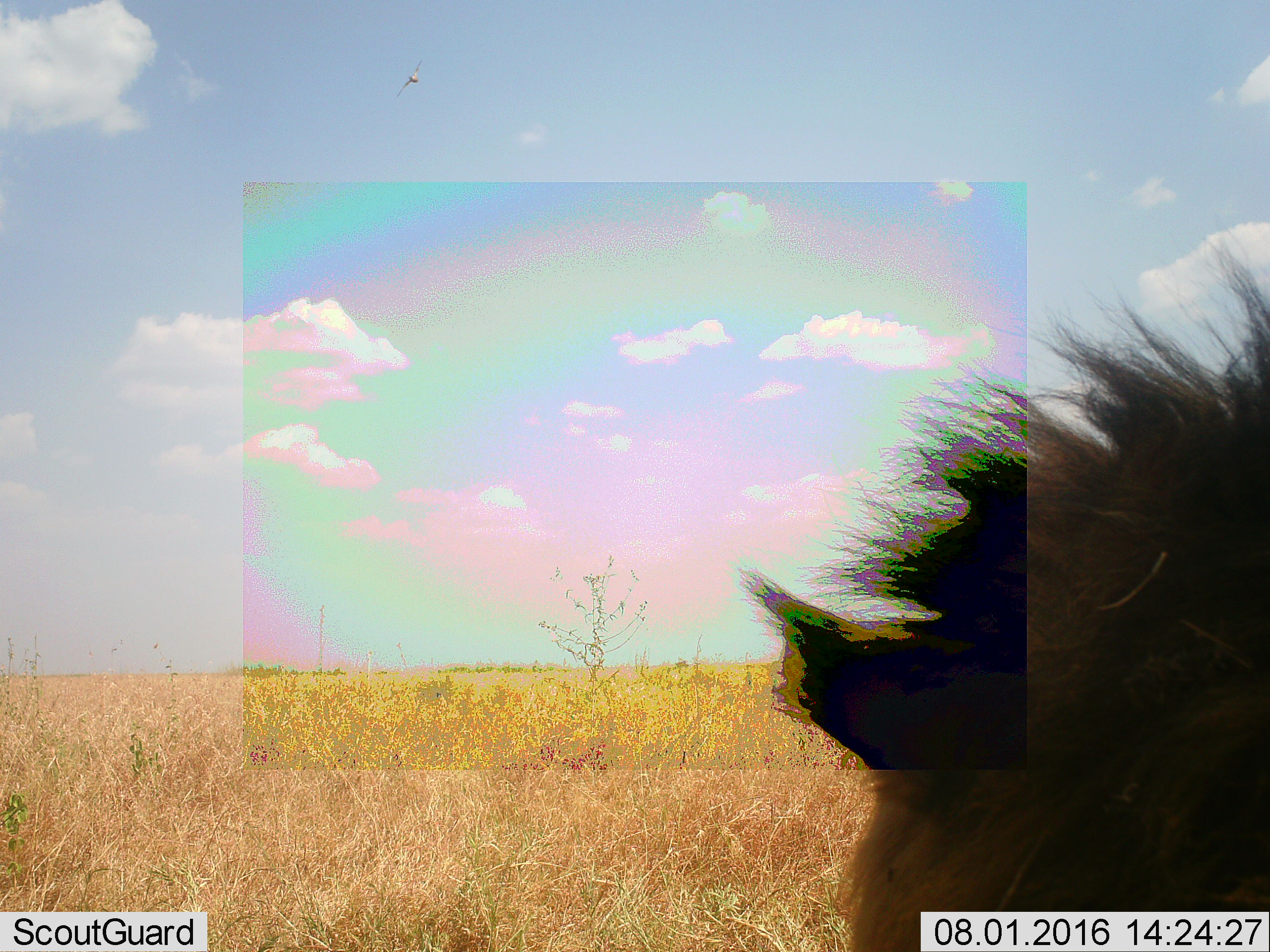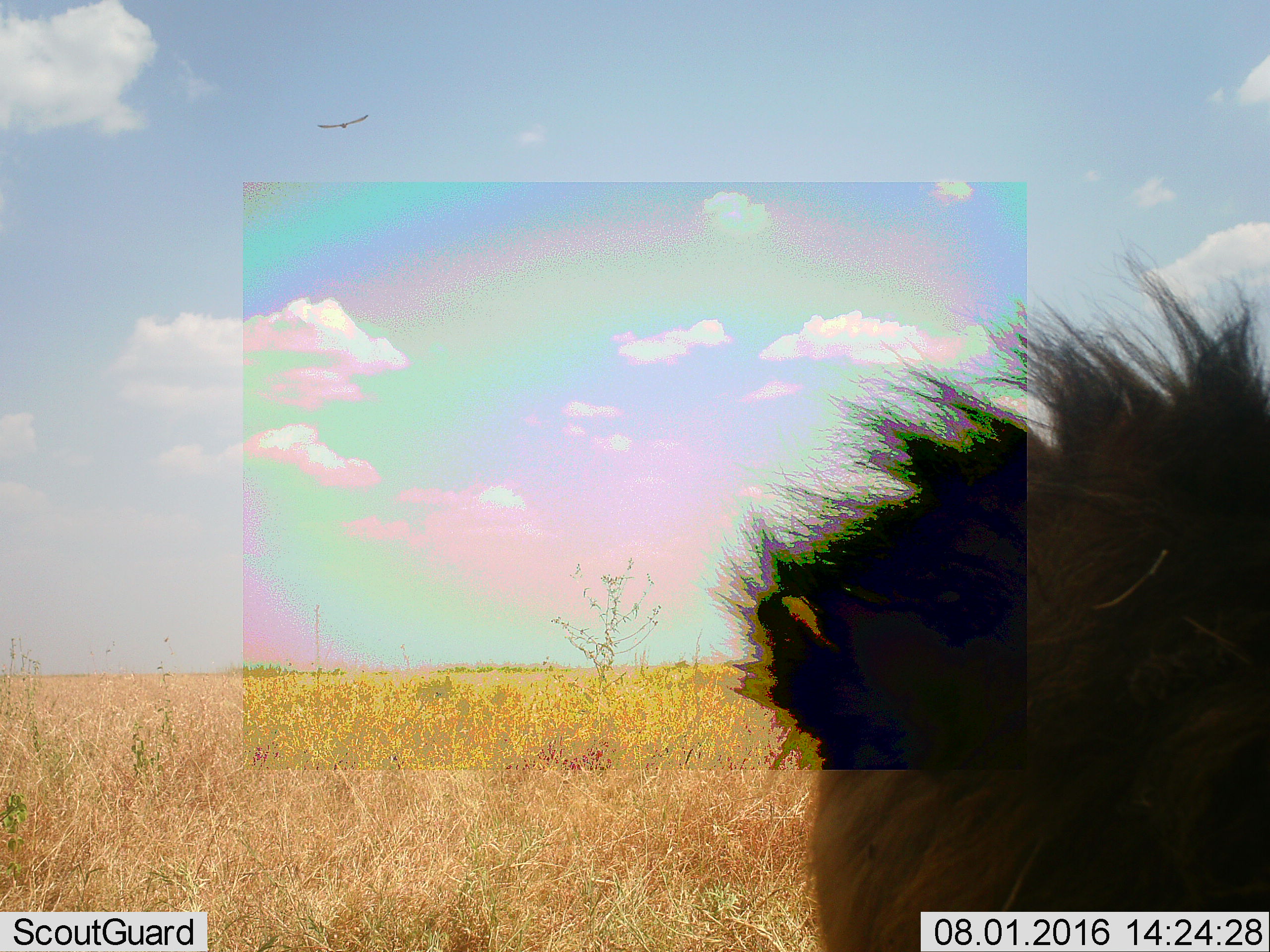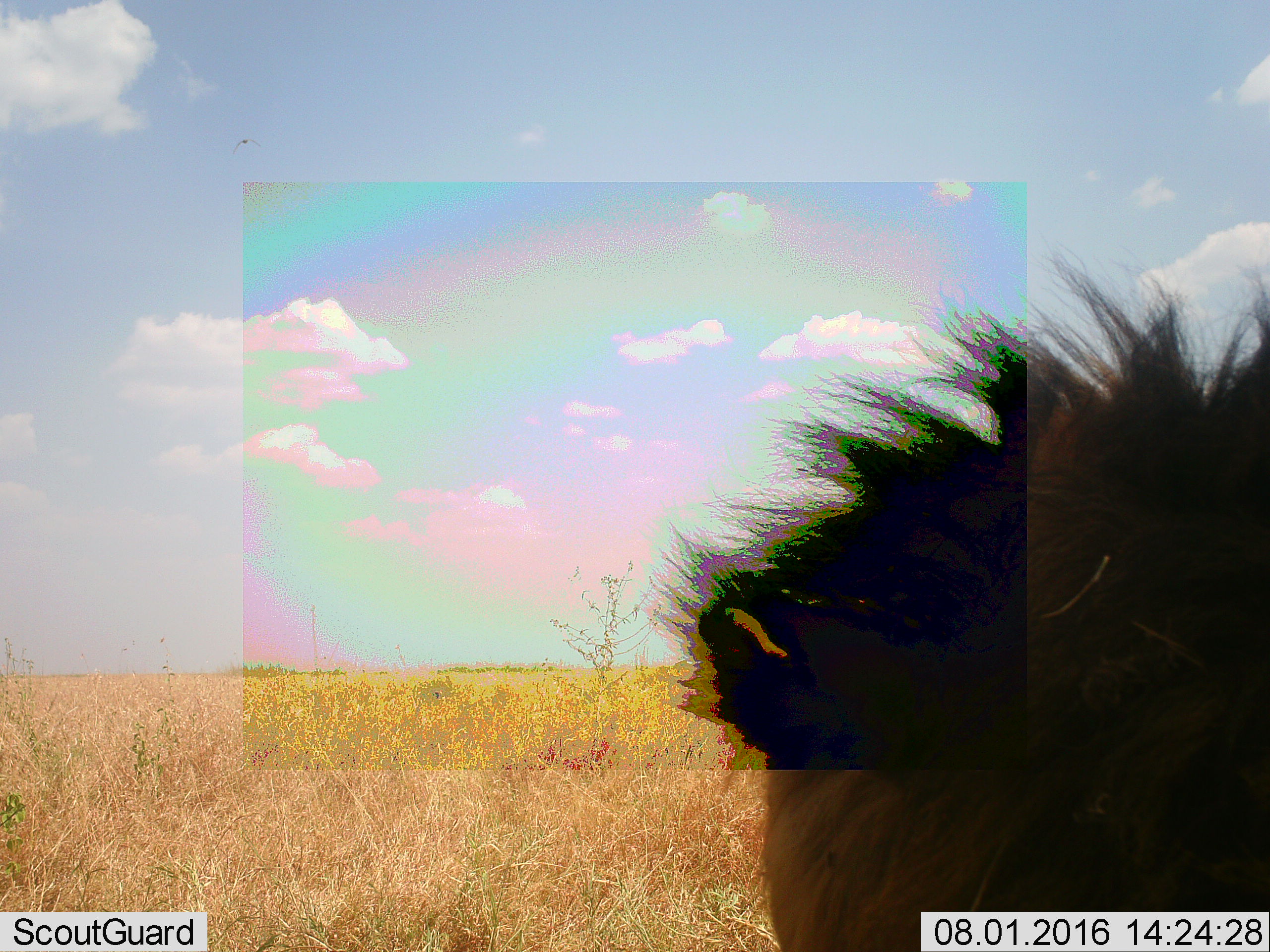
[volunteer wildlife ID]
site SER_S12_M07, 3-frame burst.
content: unidentified animal